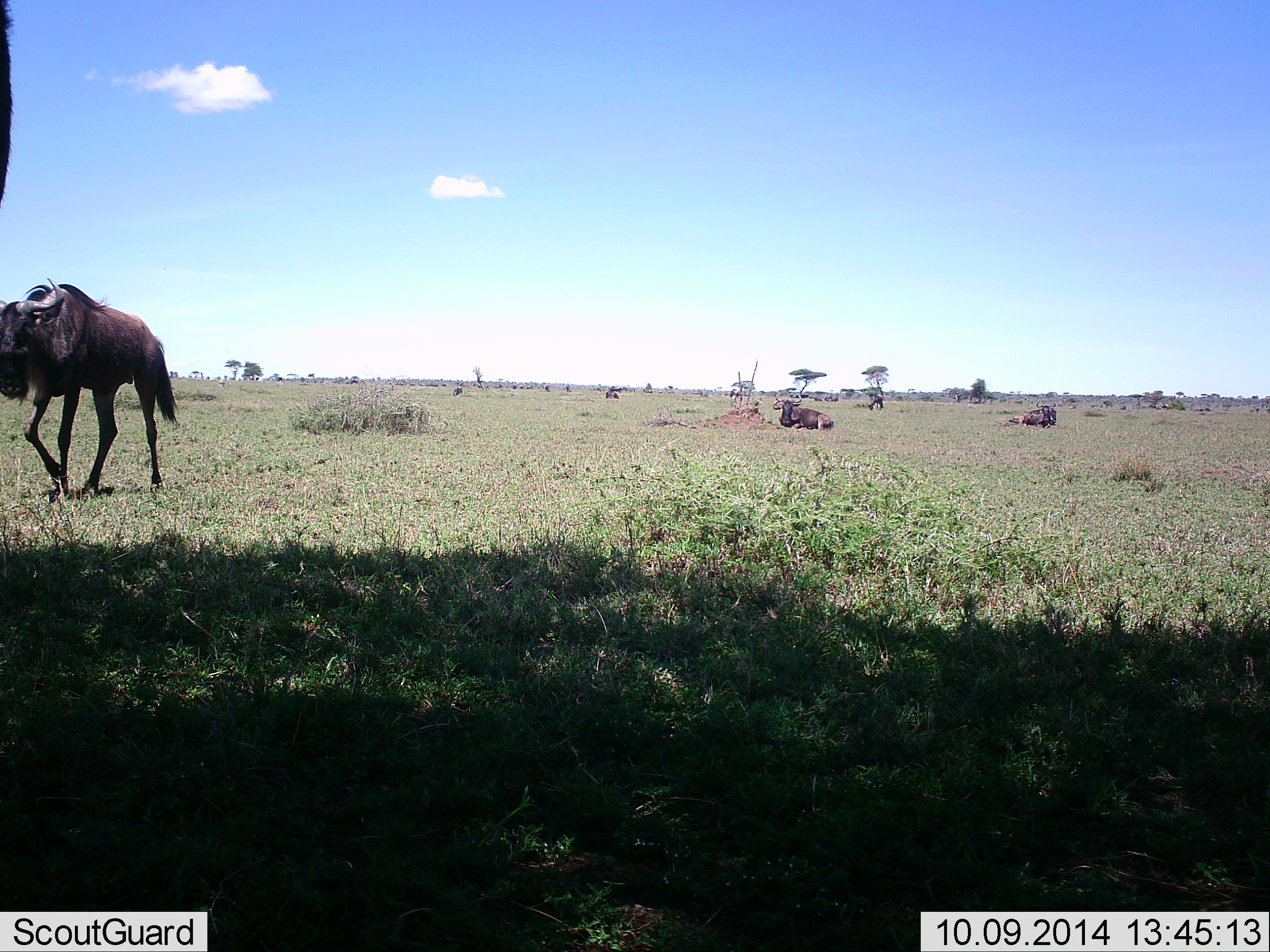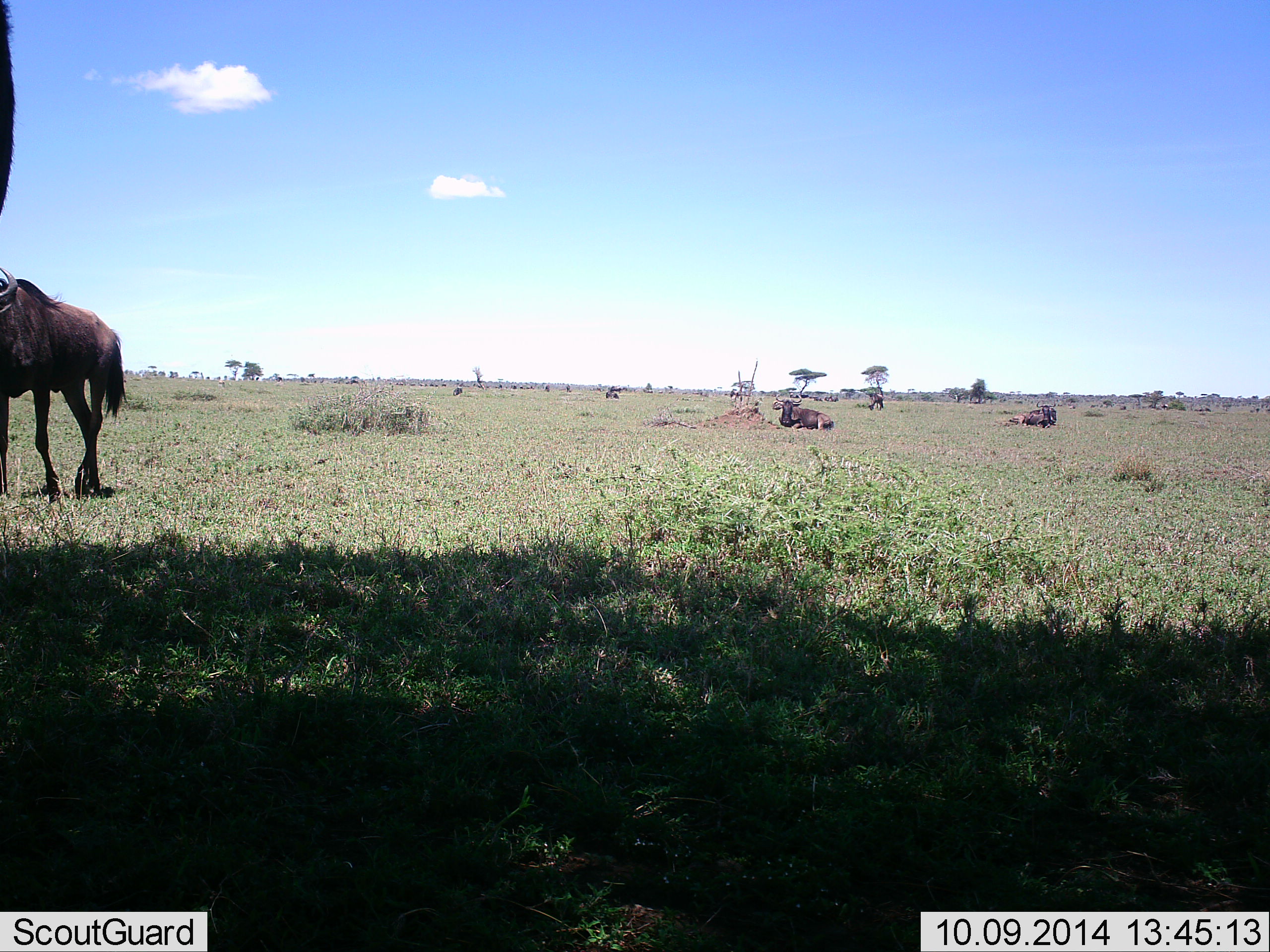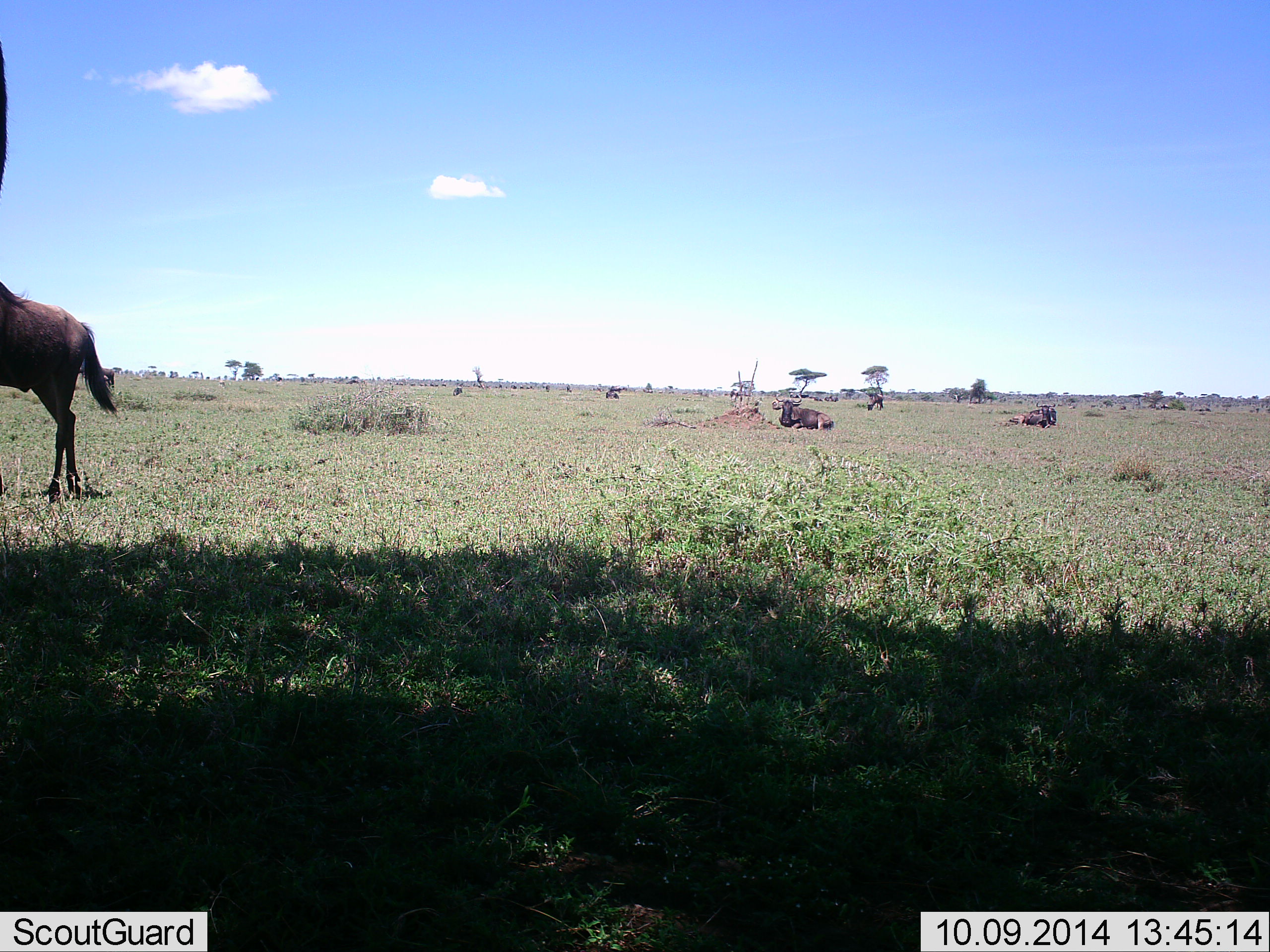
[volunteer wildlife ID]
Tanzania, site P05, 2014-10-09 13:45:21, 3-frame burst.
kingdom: Animalia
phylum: Chordata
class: Mammalia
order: Artiodactyla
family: Bovidae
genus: Connochaetes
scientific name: Connochaetes taurinus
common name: blue wildebeest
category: wildebeest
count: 4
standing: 40%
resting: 80%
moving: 70%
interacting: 0%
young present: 0%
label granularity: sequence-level